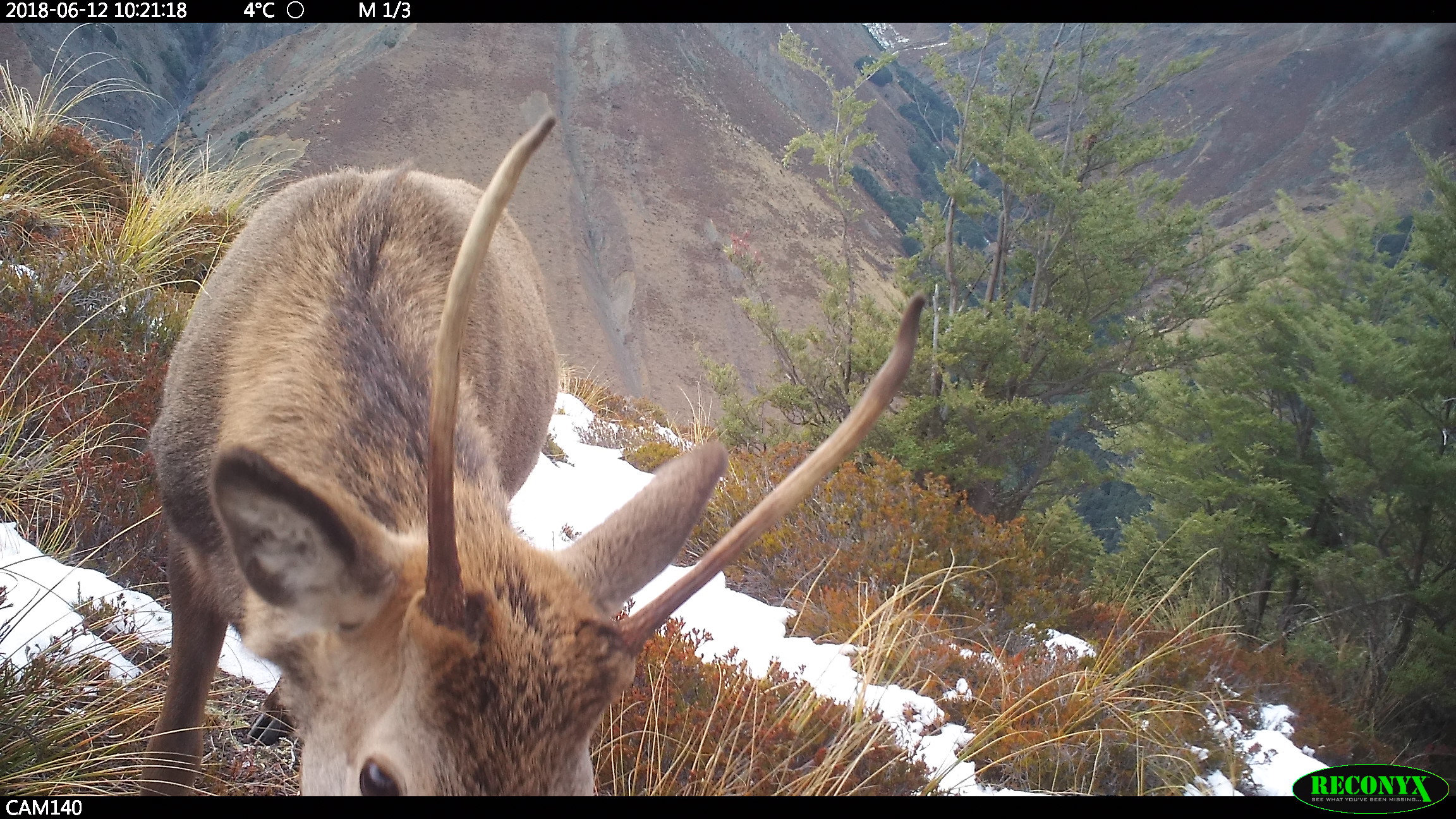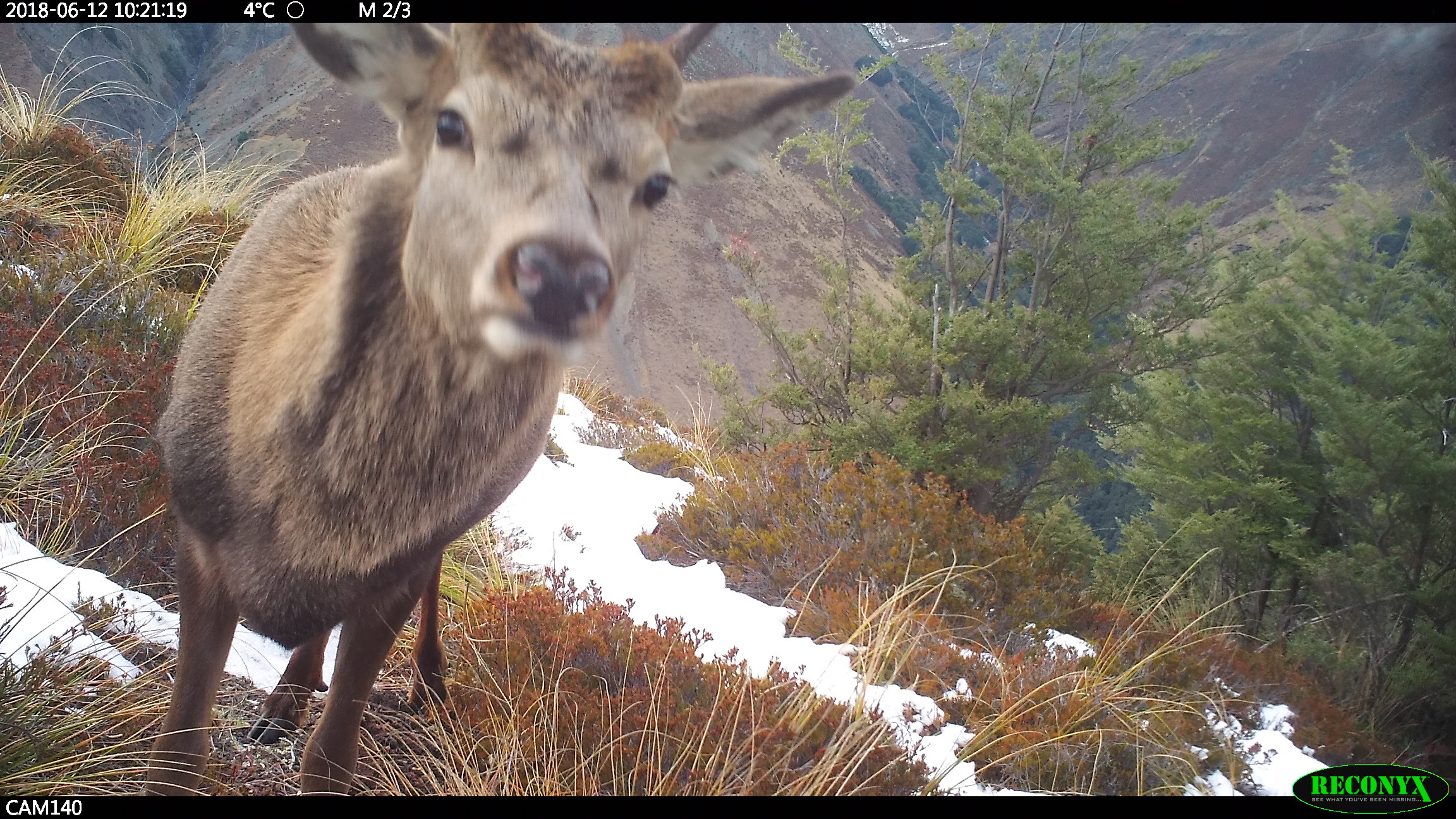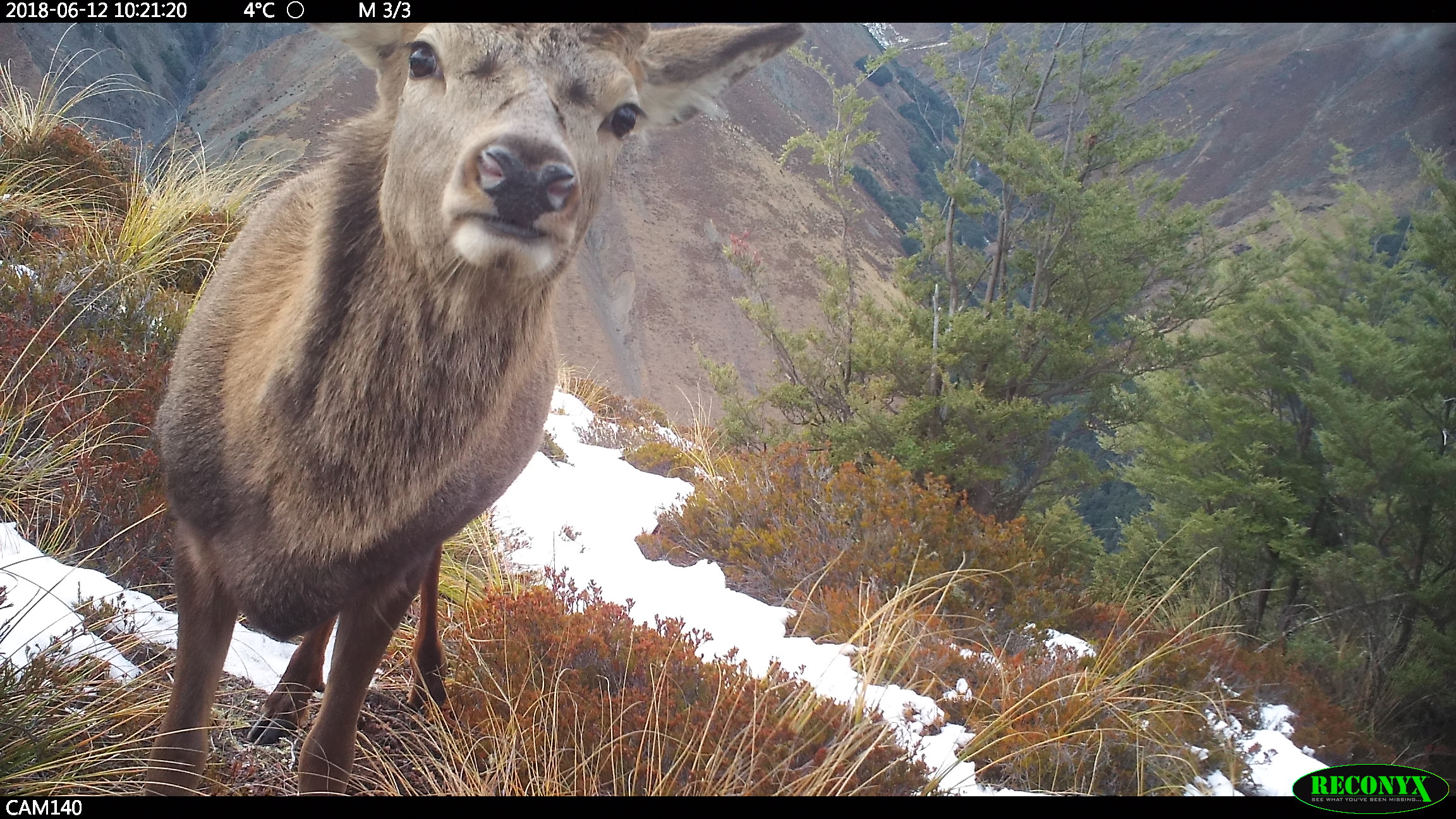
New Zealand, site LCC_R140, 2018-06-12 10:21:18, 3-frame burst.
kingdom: Animalia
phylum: Chordata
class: Mammalia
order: Artiodactyla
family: Cervidae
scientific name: Cervidae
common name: deer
Deer (Cervidae).